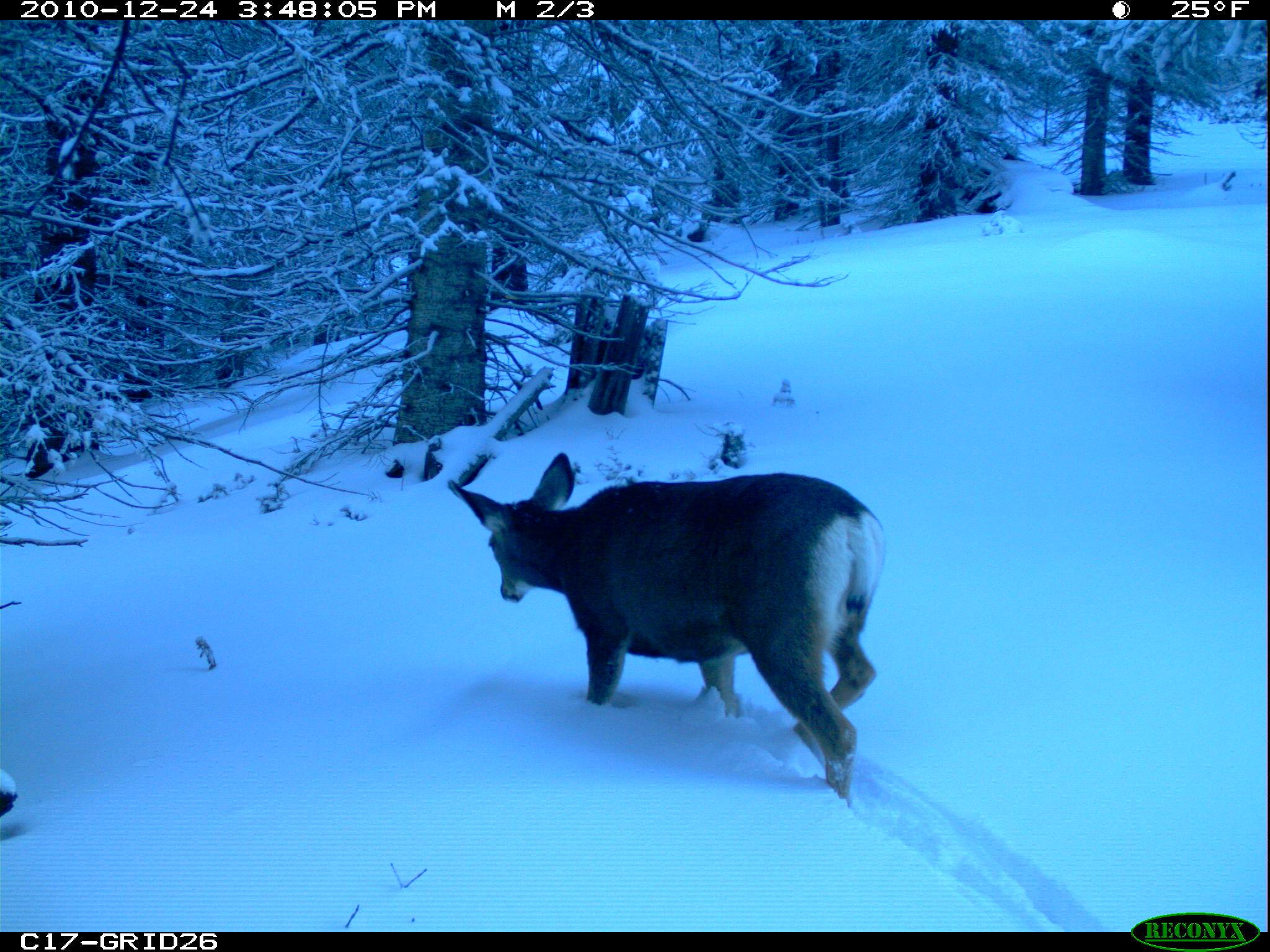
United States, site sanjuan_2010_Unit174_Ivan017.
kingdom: Animalia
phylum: Chordata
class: Mammalia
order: Artiodactyla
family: Cervidae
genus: Odocoileus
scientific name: Odocoileus hemionus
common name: mule deer